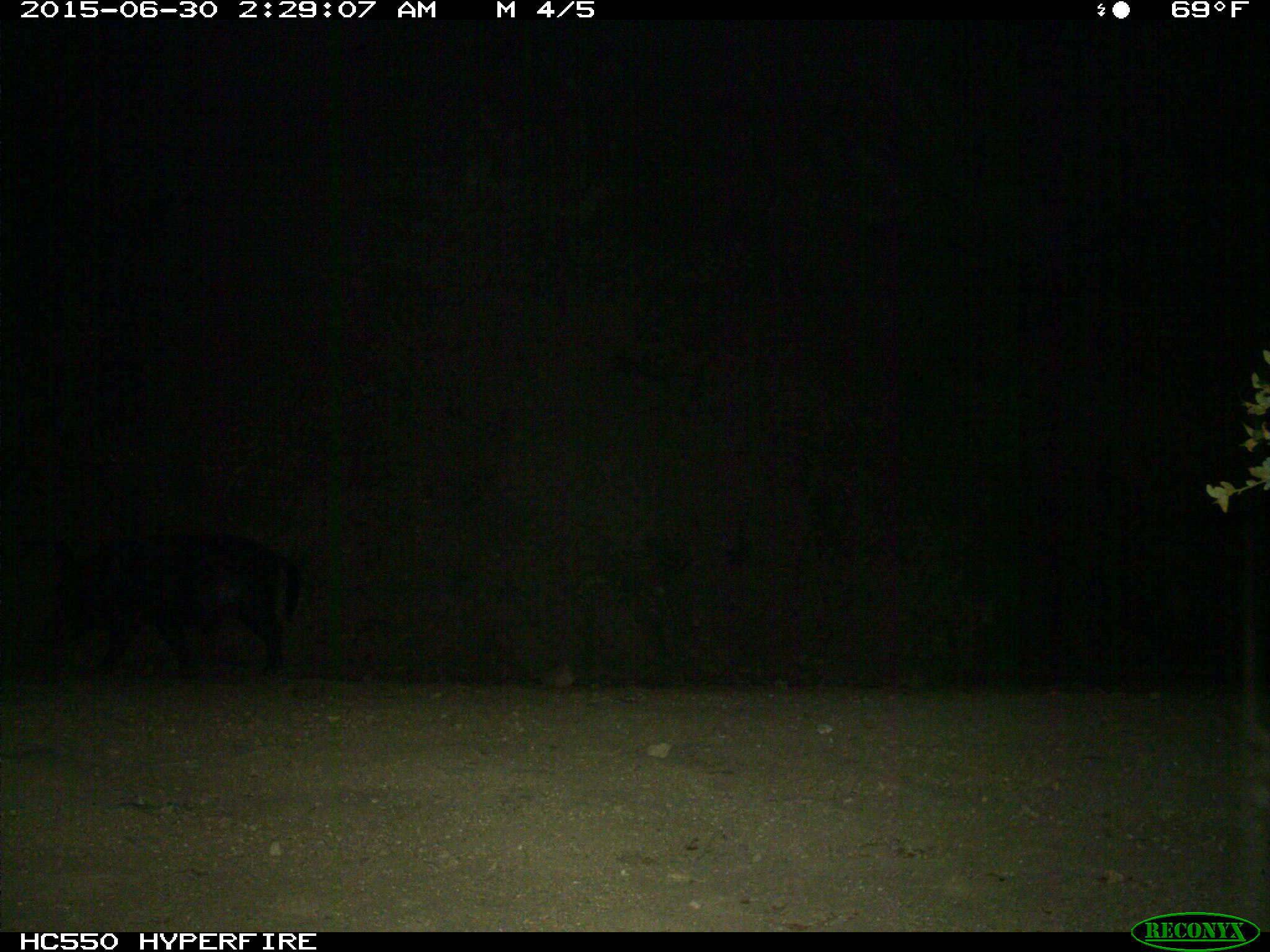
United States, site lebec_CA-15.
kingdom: Animalia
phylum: Chordata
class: Mammalia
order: Artiodactyla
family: Suidae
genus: Sus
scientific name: Sus scrofa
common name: wild boar